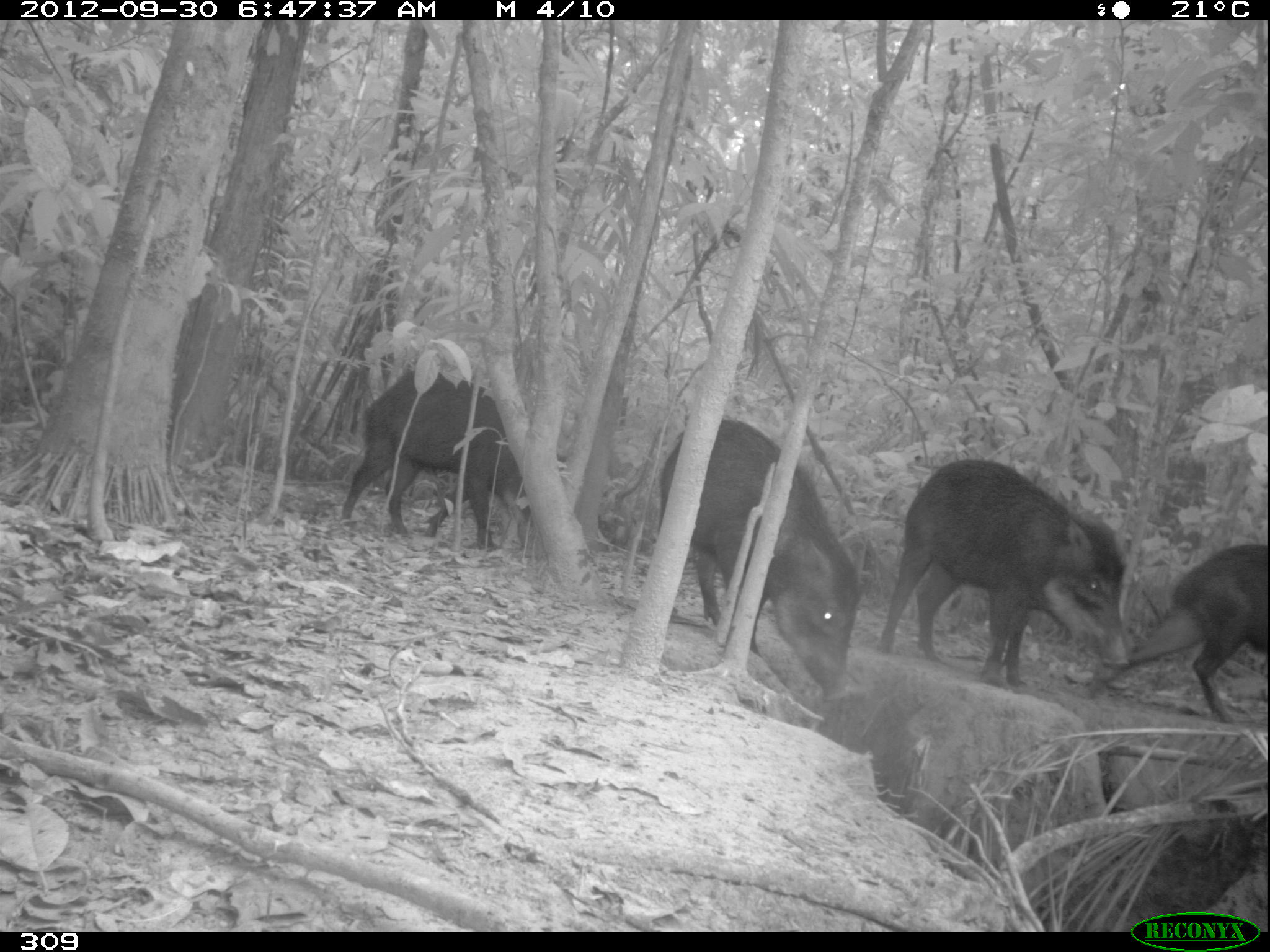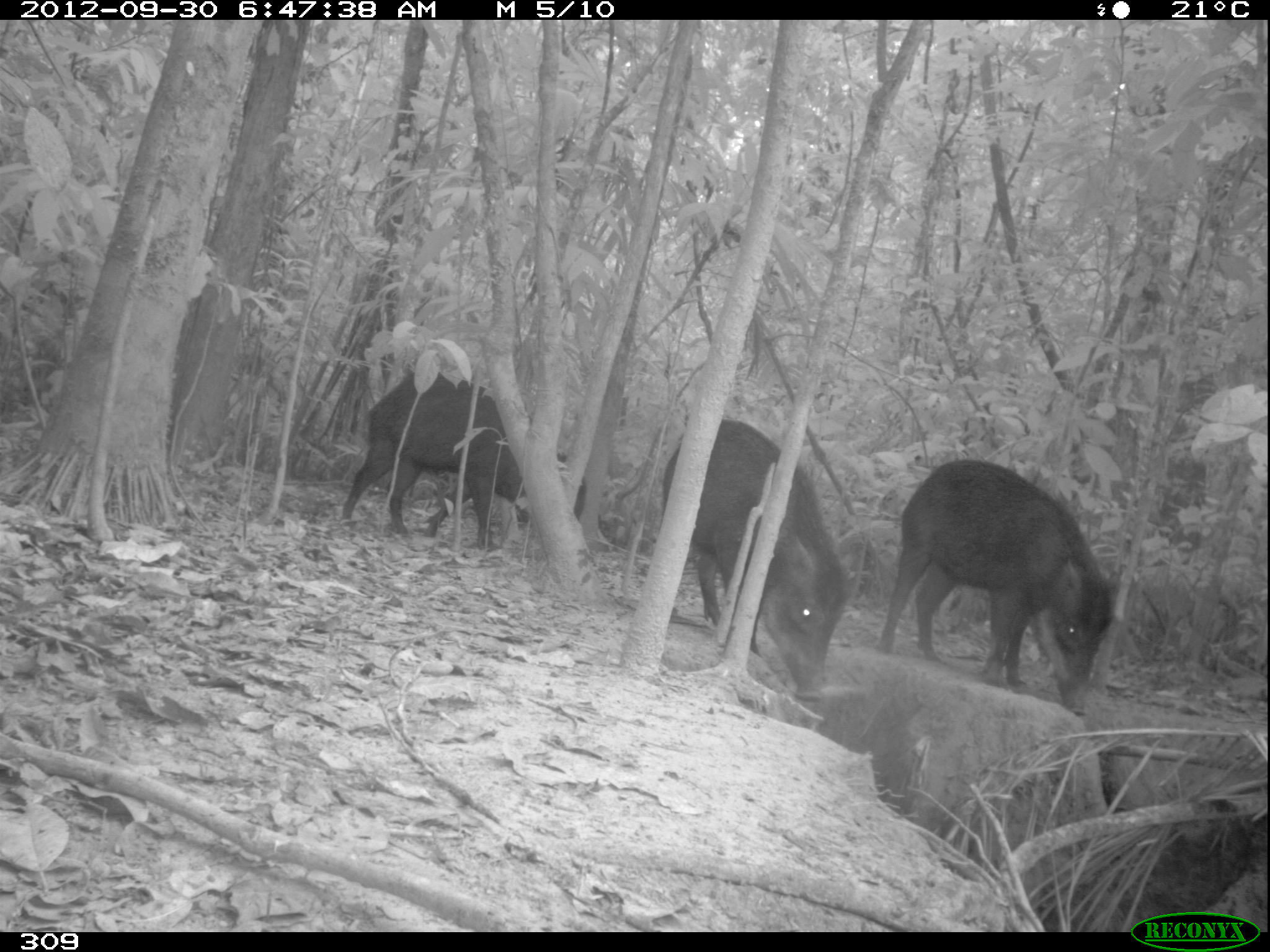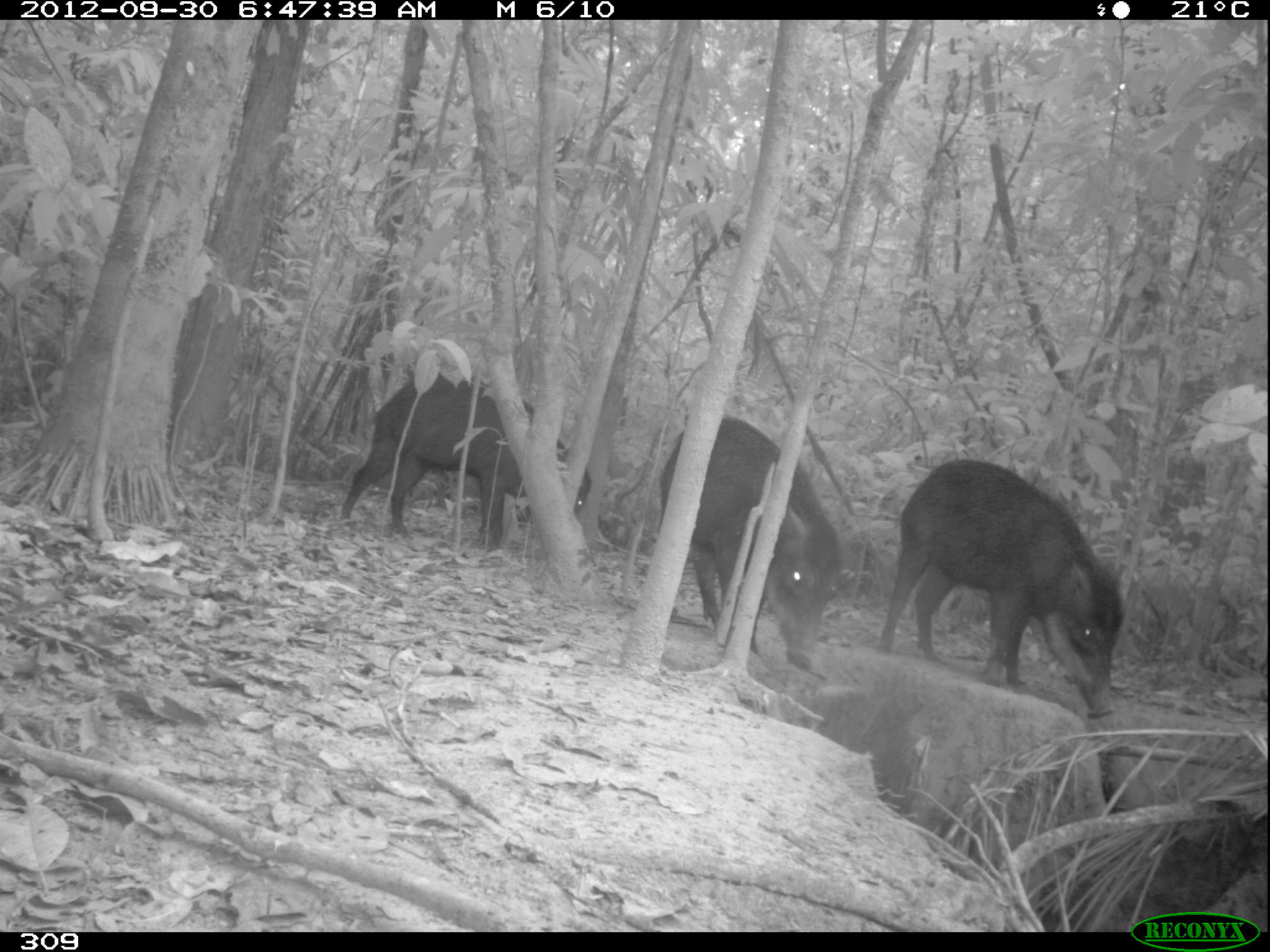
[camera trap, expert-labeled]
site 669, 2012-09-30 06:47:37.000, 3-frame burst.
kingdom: Animalia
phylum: Chordata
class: Mammalia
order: Artiodactyla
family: Tayassuidae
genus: Tayassu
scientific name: Tayassu pecari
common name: white-lipped peccary